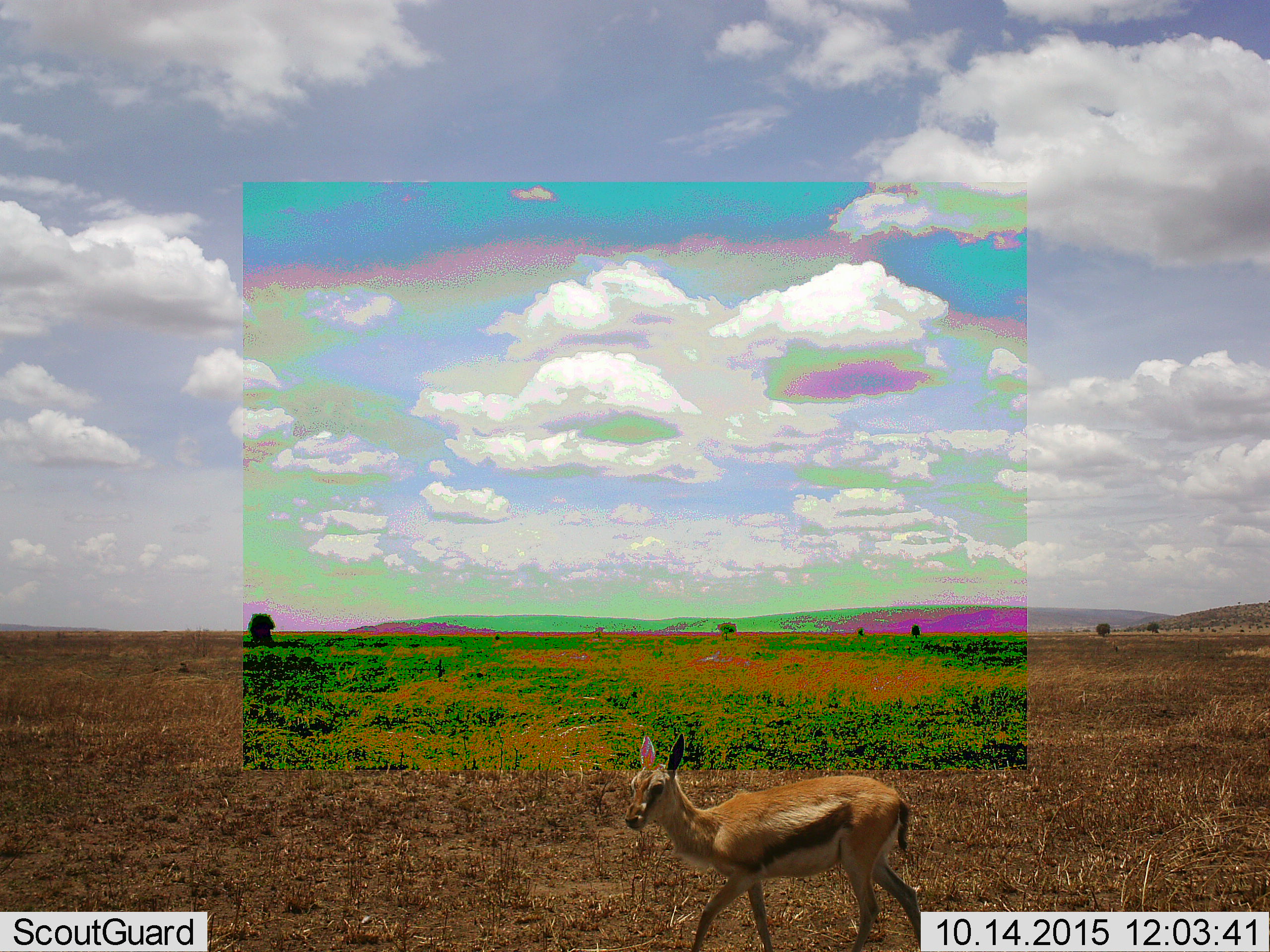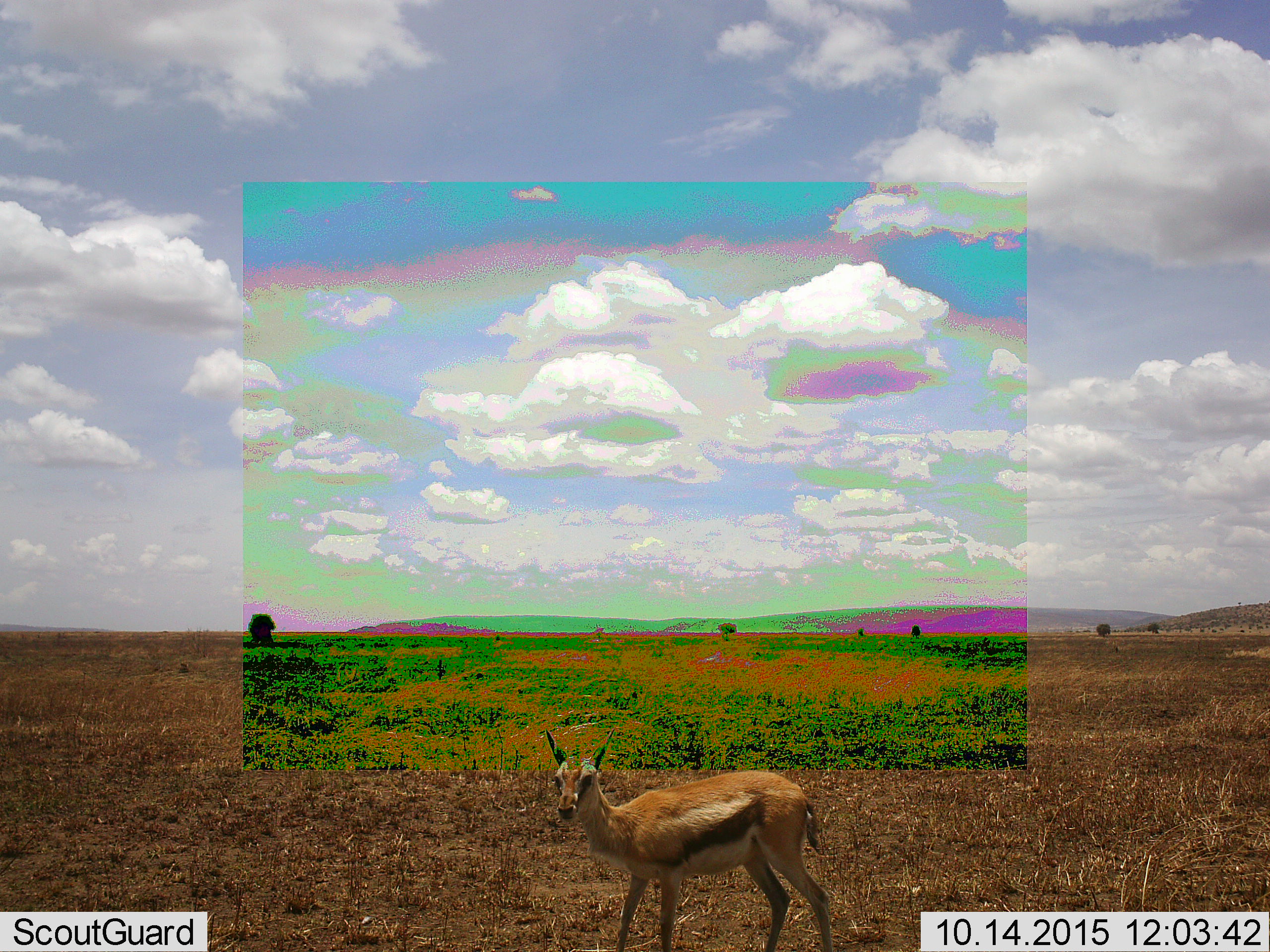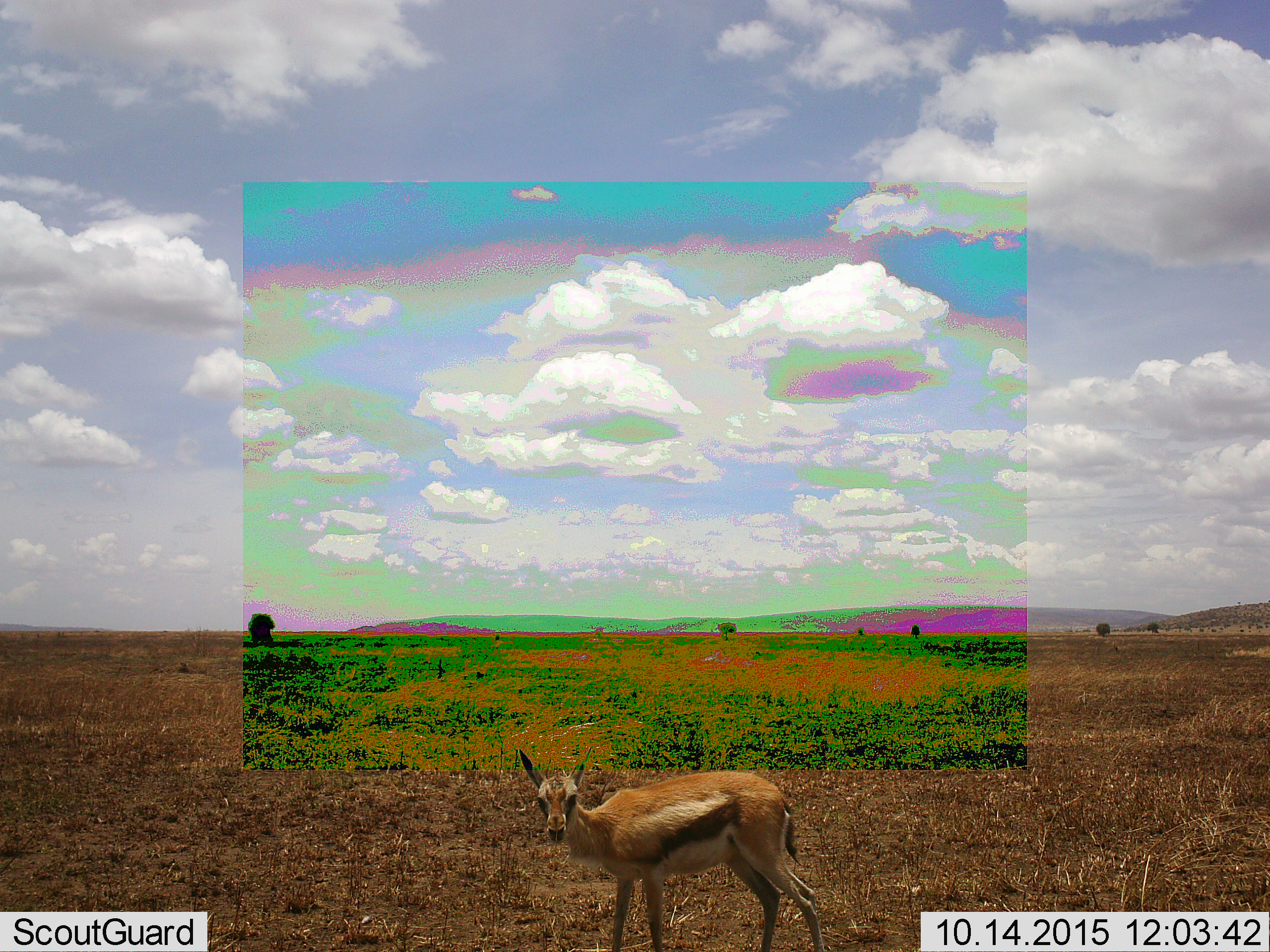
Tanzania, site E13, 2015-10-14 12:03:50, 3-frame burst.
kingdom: Animalia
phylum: Chordata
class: Mammalia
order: Artiodactyla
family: Bovidae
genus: Eudorcas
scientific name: Eudorcas thomsonii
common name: thomson's gazelle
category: gazellethomsons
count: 1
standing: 40%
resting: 0%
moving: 87%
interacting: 0%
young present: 40%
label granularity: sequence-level